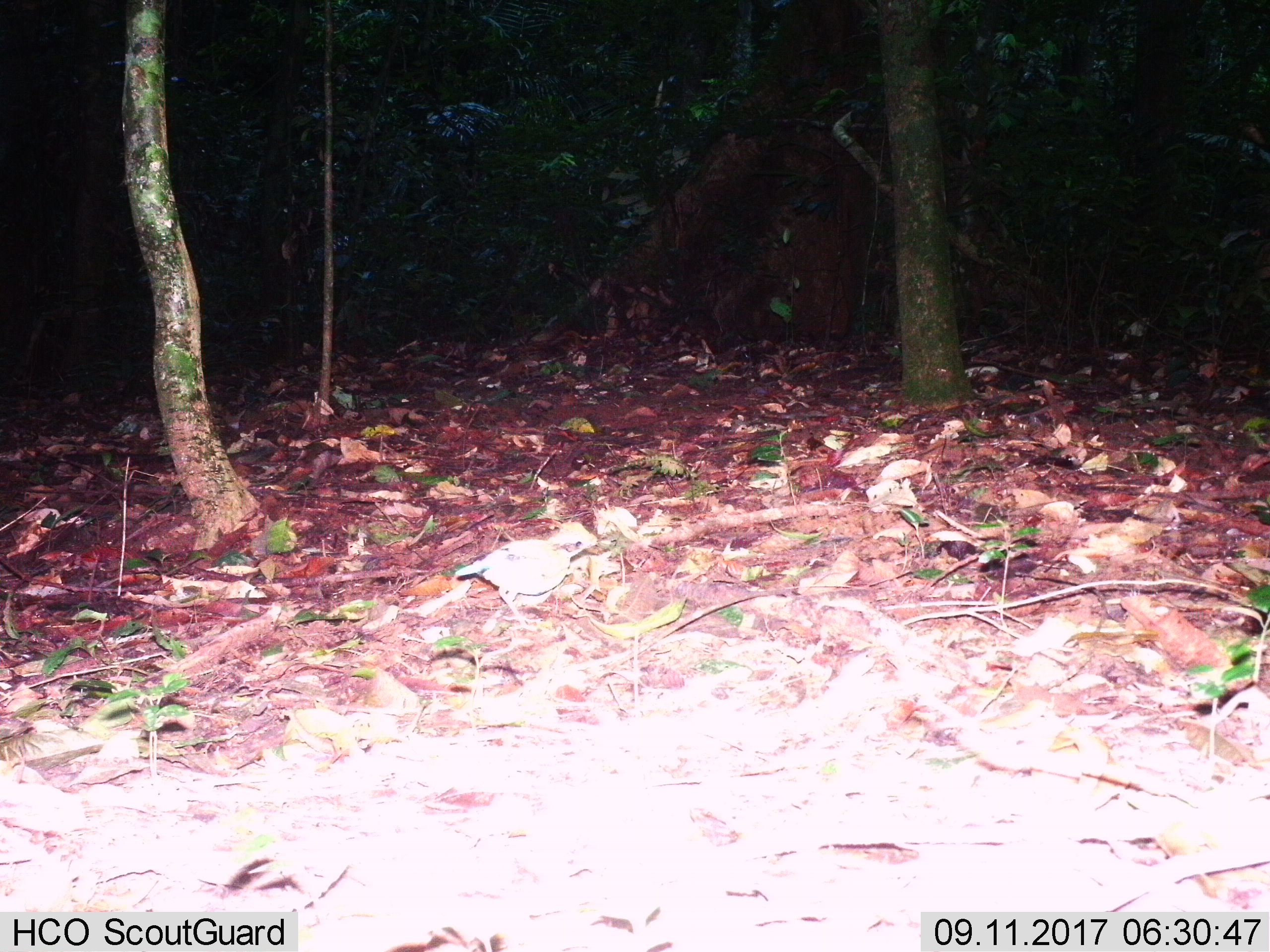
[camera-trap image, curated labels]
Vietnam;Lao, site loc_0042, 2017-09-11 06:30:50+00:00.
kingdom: Animalia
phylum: Chordata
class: Aves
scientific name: Aves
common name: bird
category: unidentified bird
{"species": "unidentified bird (bird) (Aves)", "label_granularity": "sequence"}